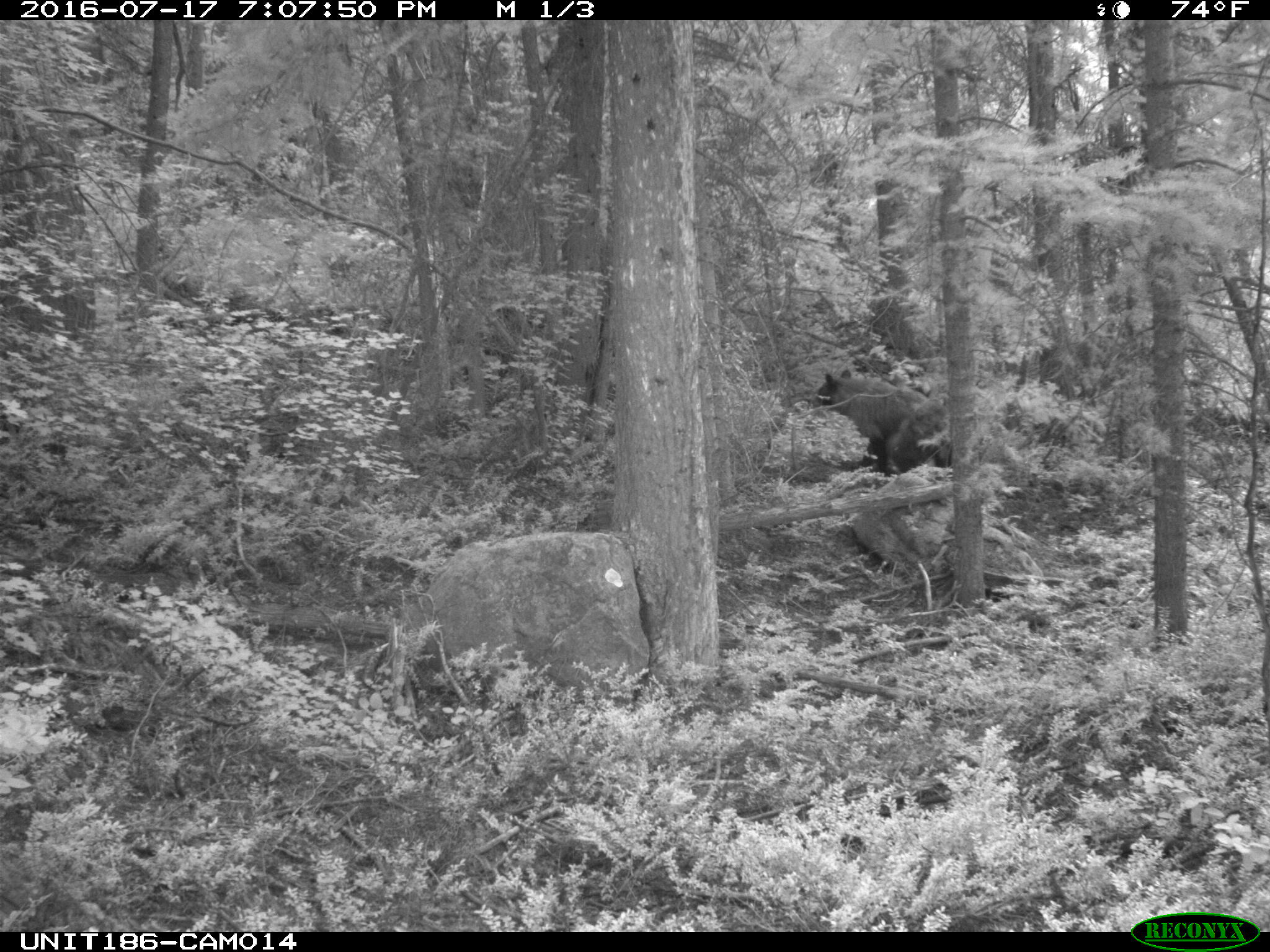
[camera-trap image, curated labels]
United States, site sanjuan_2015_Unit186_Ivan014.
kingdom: Animalia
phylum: Chordata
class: Mammalia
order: Carnivora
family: Ursidae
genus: Ursus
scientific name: Ursus americanus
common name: american black bear